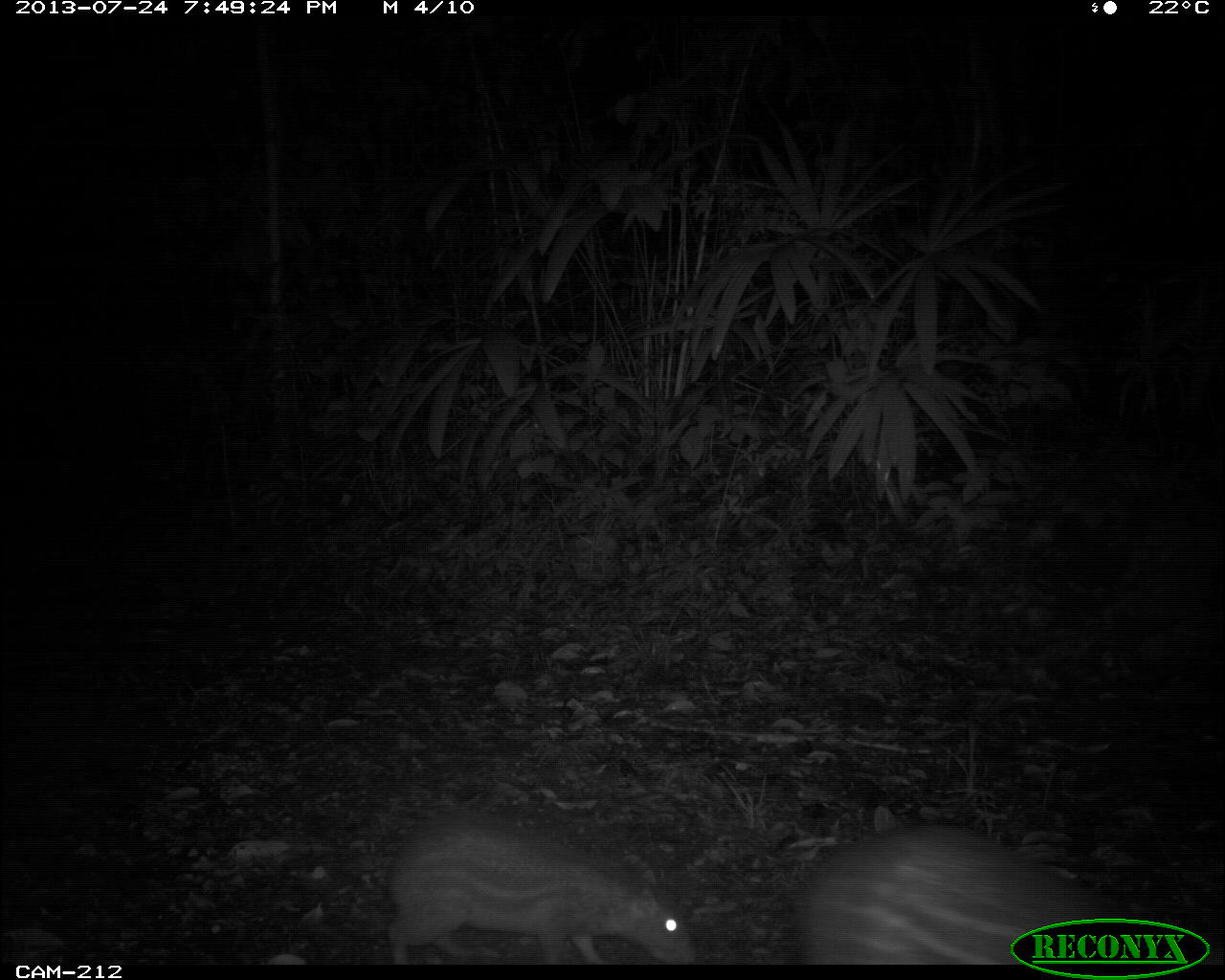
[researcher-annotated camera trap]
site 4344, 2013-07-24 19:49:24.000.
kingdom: Animalia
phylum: Chordata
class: Mammalia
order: Rodentia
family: Cuniculidae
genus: Cuniculus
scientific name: Cuniculus paca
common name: lowland paca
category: agouti paca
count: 2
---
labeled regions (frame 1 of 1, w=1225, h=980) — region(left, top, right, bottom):
agouti paca: region(784, 820, 1167, 963); region(378, 811, 695, 960)